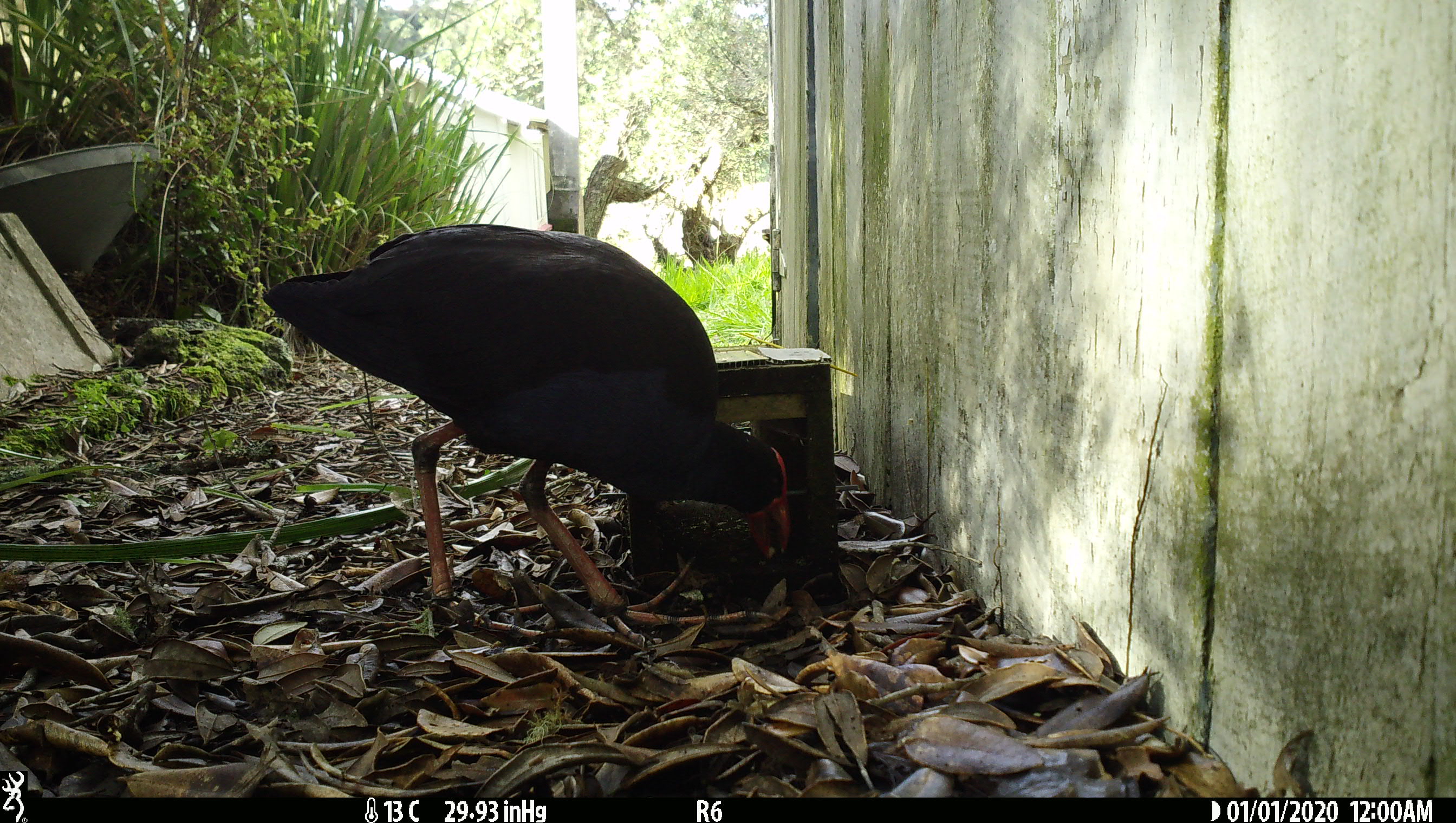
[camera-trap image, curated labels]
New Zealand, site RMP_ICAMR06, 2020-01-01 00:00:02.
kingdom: Animalia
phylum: Chordata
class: Aves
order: Gruiformes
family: Rallidae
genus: Porphyrio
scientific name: Porphyrio melanotus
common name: australasian swamphen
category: pukeko